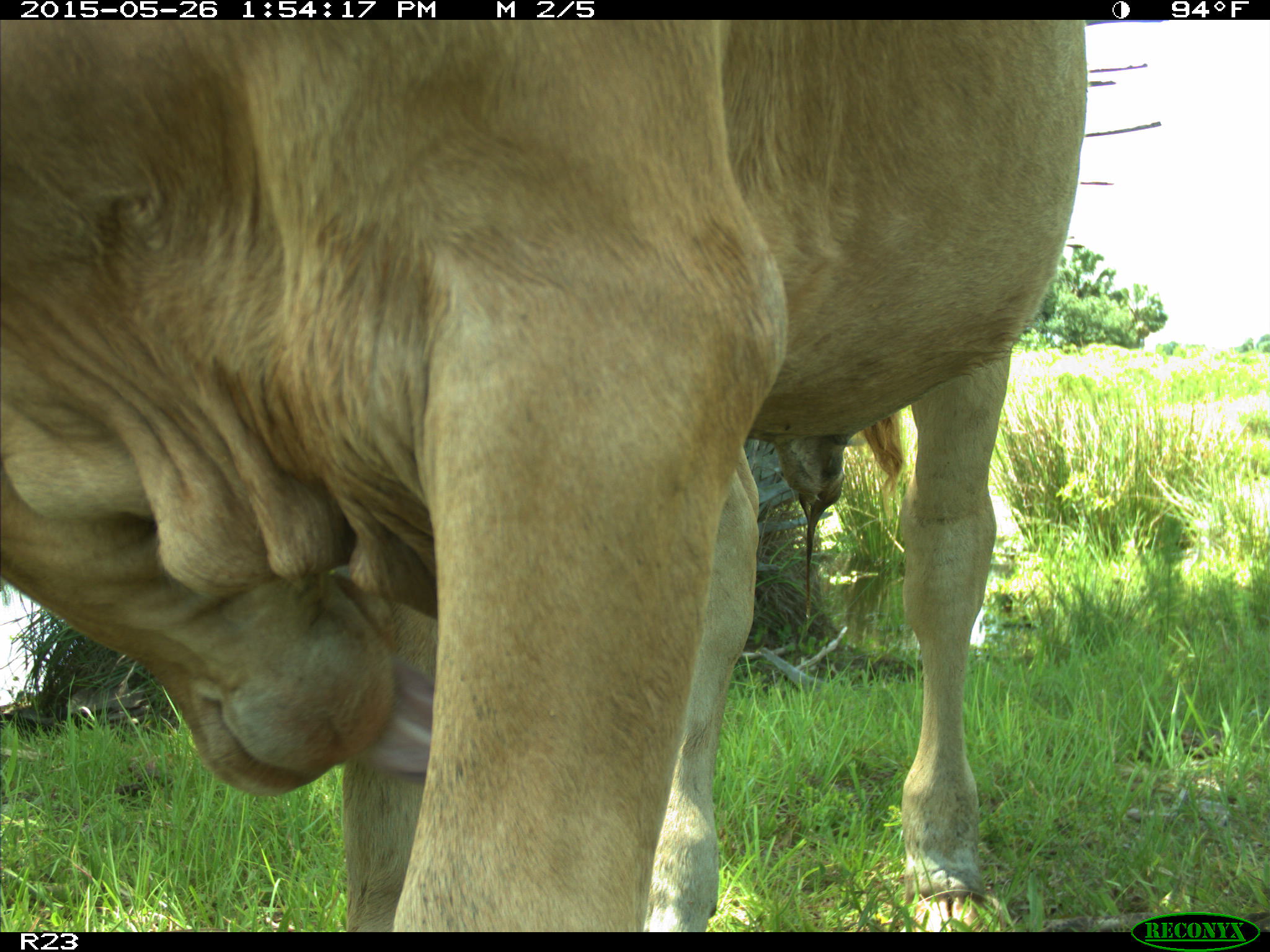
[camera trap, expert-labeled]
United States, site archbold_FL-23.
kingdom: Animalia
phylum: Chordata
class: Mammalia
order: Artiodactyla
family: Bovidae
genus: Bos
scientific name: Bos taurus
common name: domestic cow